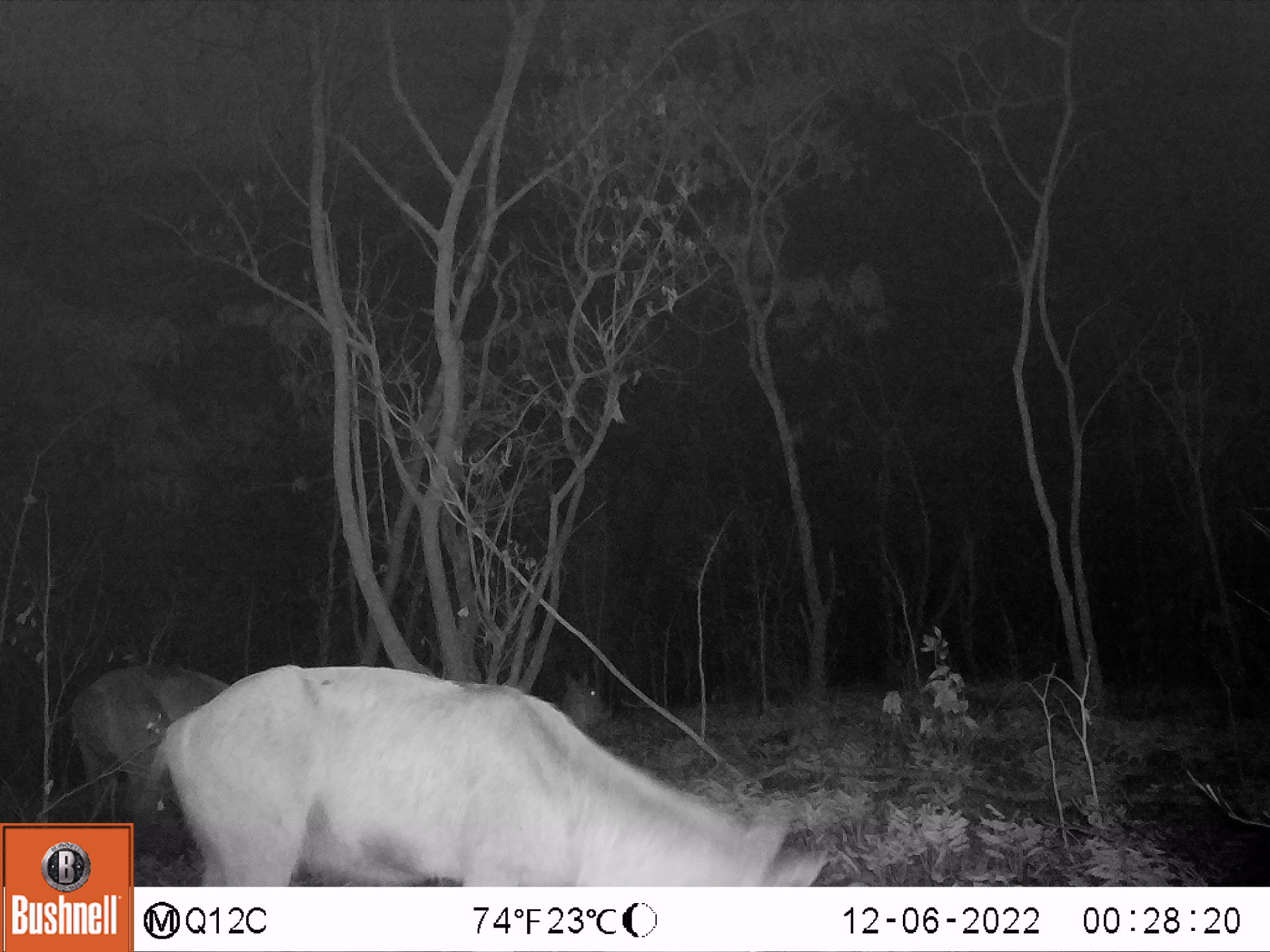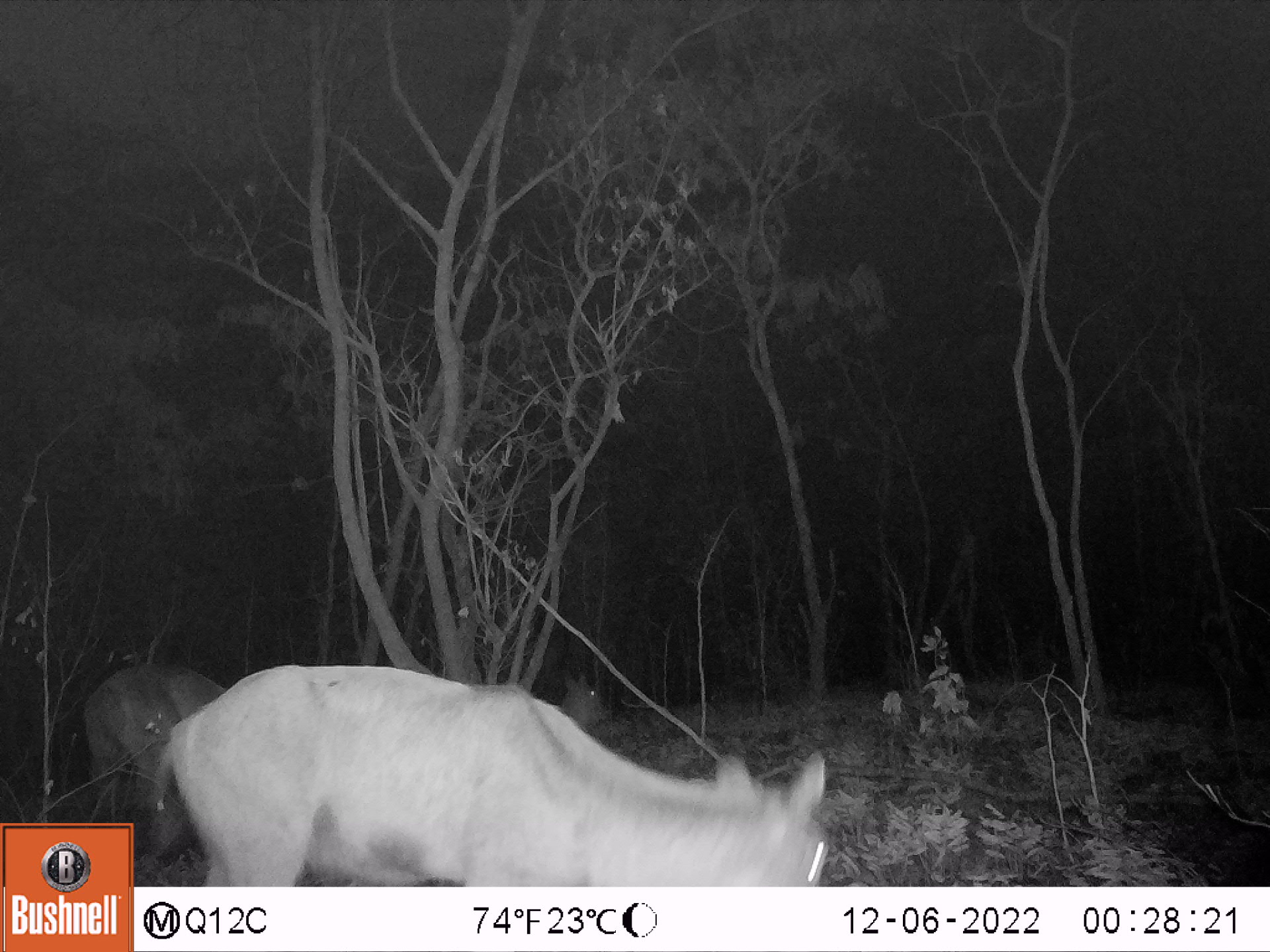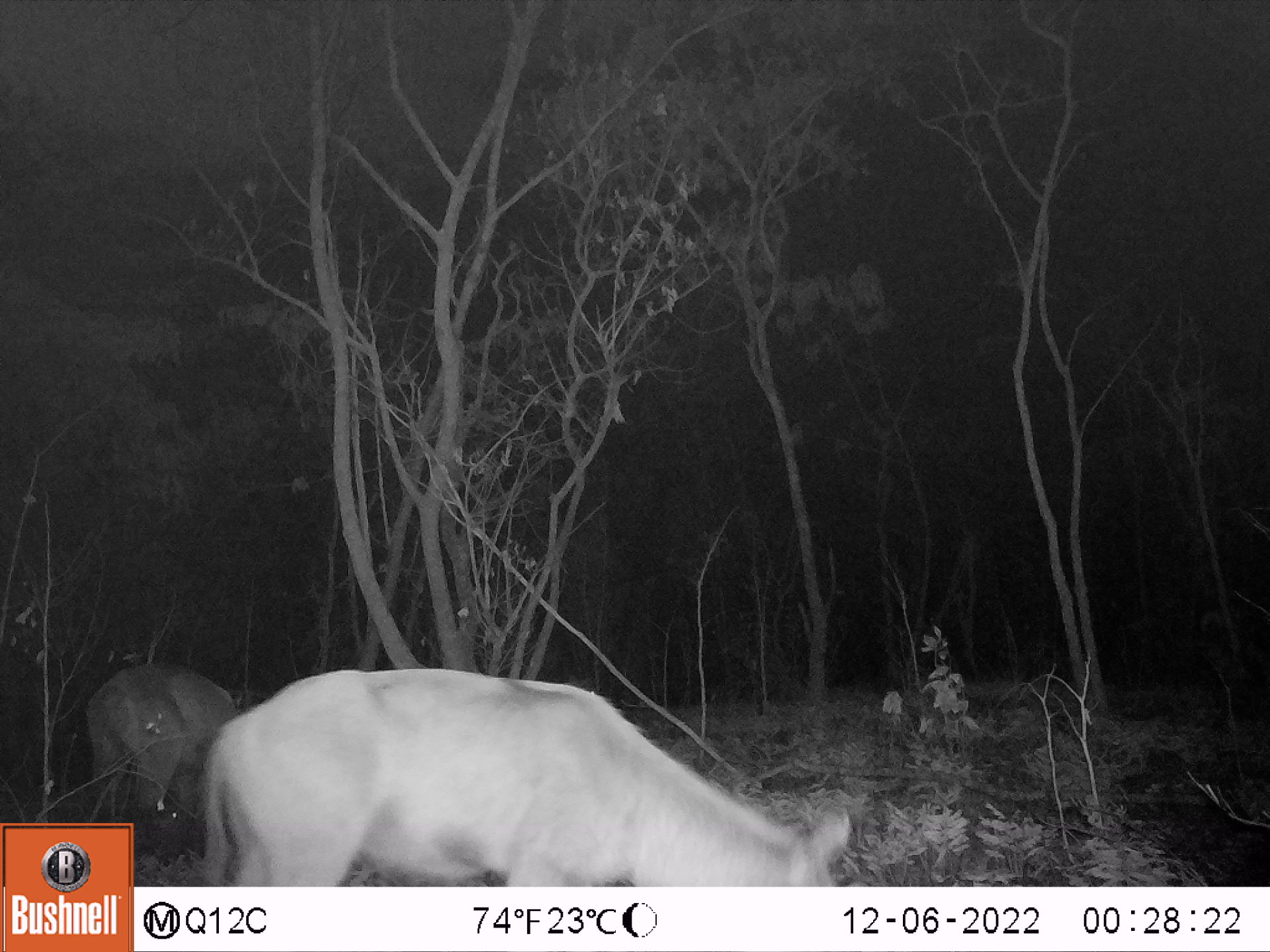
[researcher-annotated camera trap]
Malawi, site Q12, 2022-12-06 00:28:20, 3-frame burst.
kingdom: Animalia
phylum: Chordata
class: Mammalia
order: Artiodactyla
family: Bovidae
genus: Kobus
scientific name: Kobus ellipsiprymnus ellipsiprymnus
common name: common waterbuck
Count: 3.